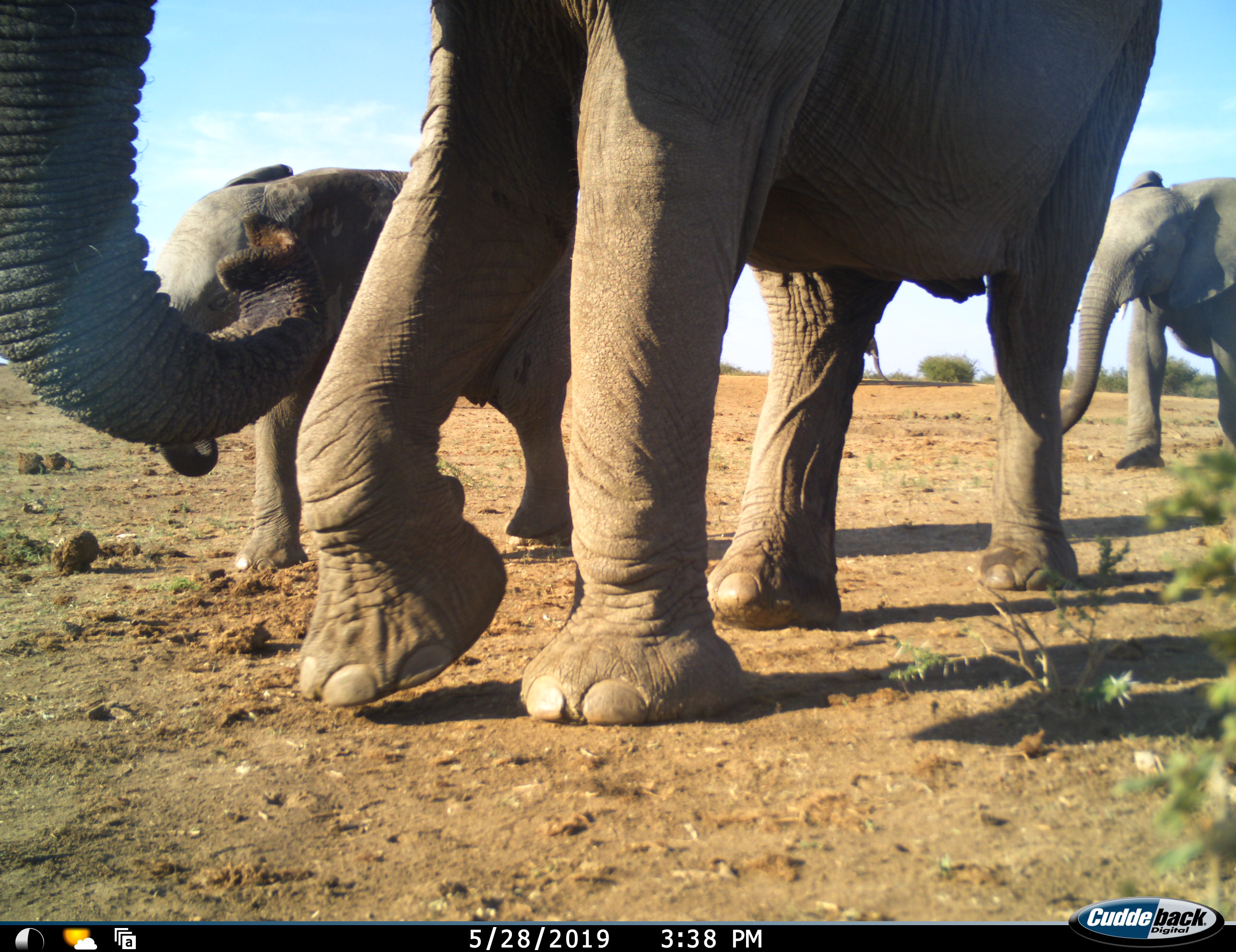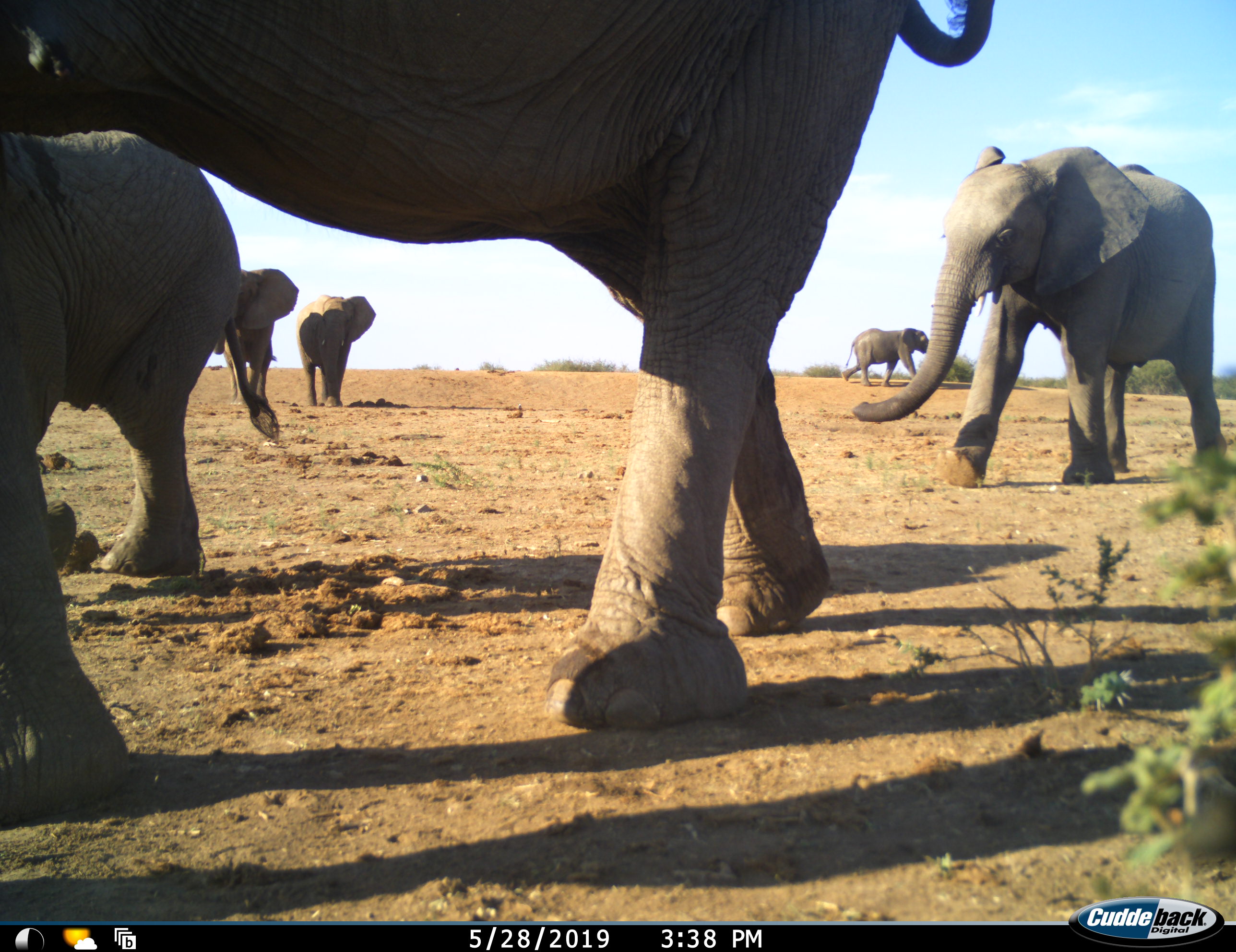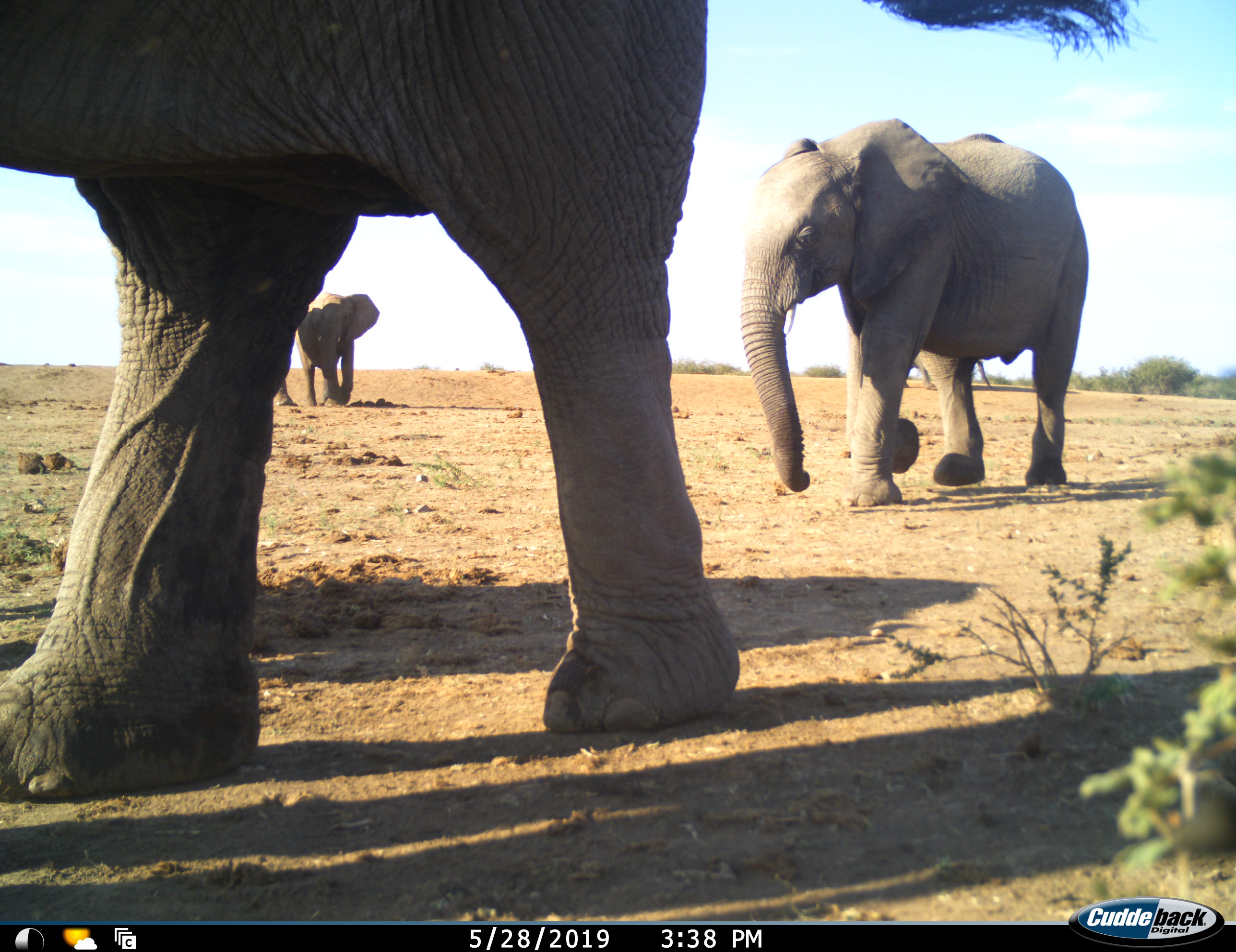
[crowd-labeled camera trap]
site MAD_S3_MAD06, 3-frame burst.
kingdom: Animalia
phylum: Chordata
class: Mammalia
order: Proboscidea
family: Elephantidae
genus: Loxodonta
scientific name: Loxodonta africana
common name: african bush elephant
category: elephant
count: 6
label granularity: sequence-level